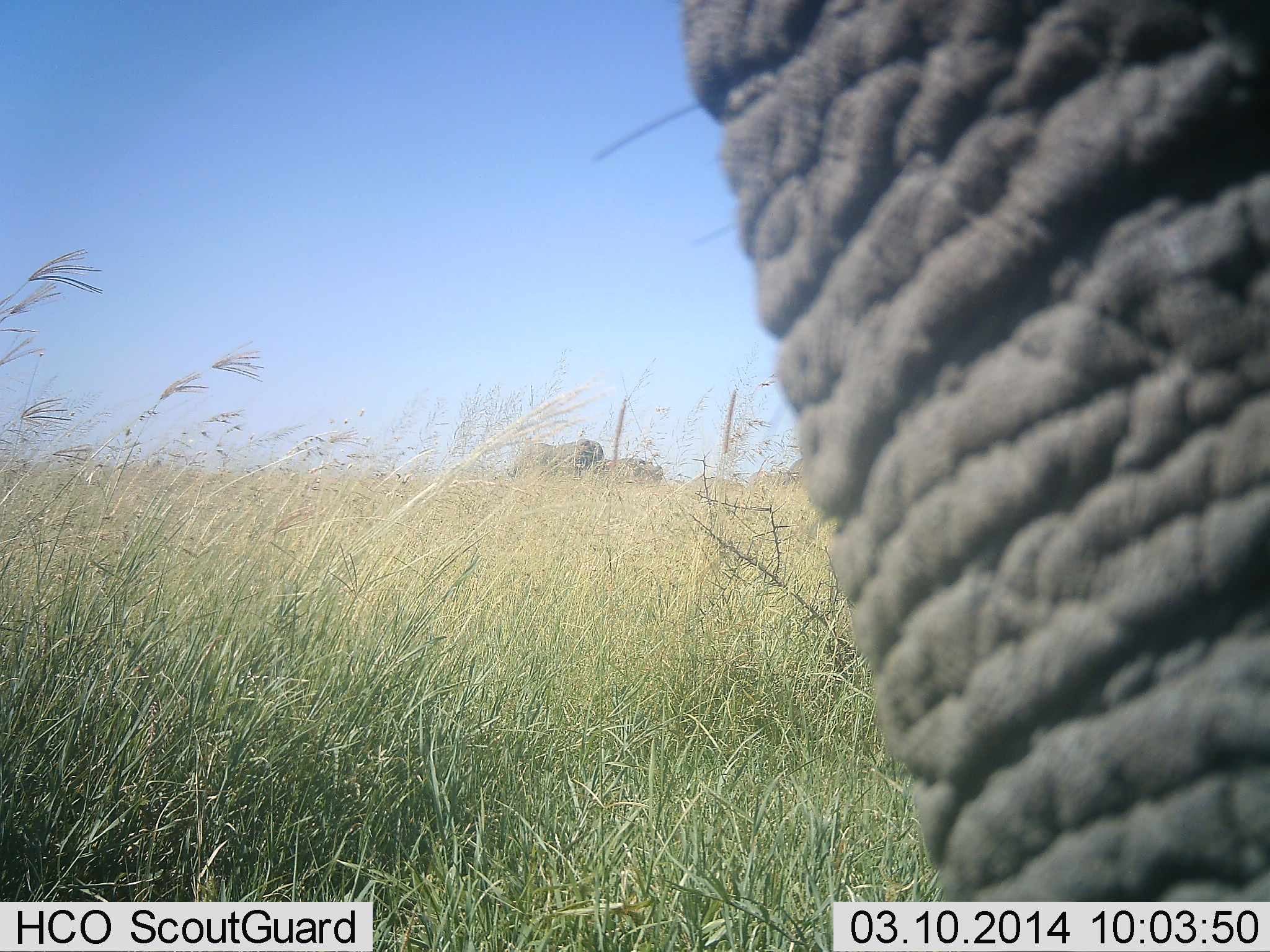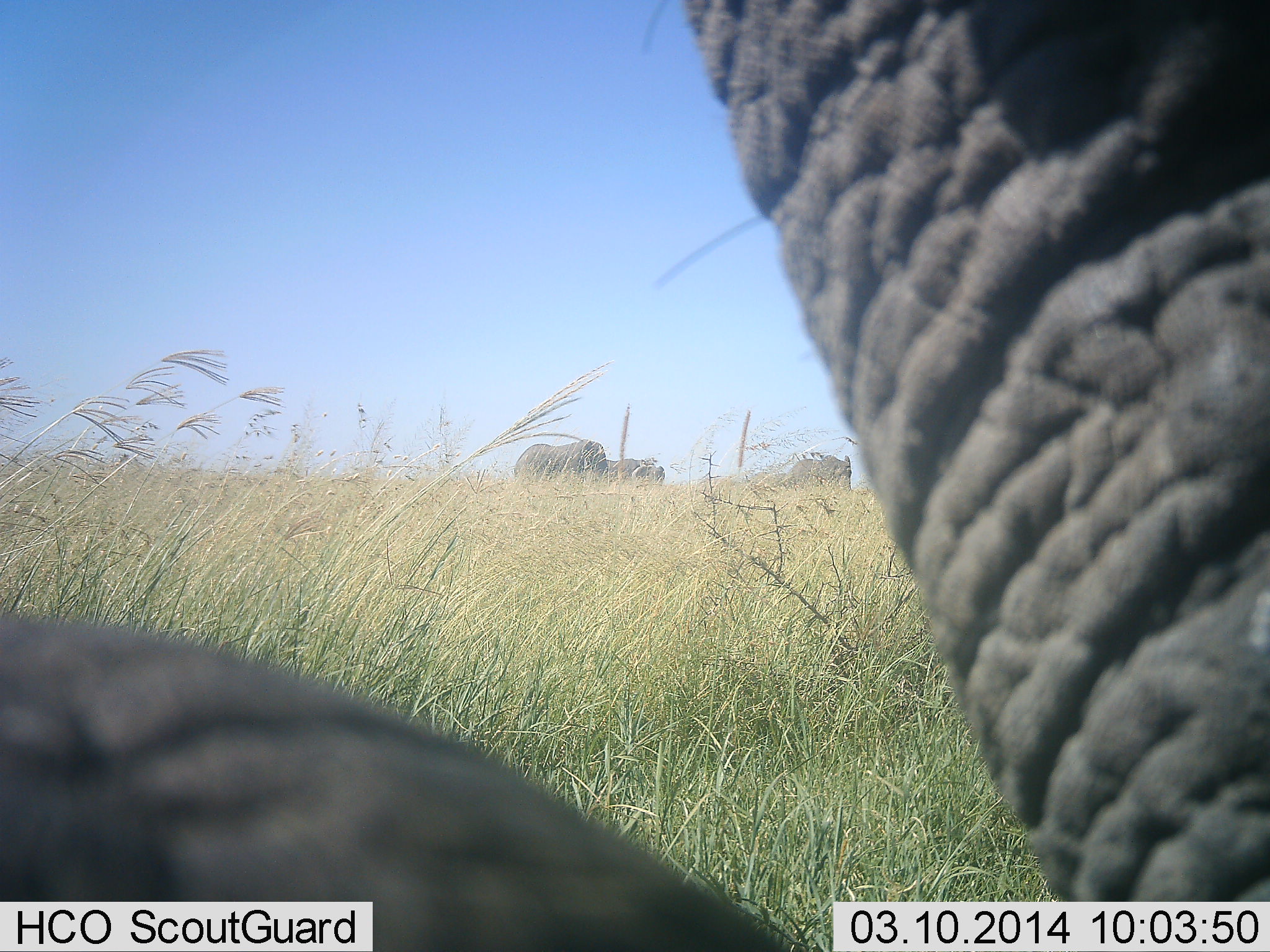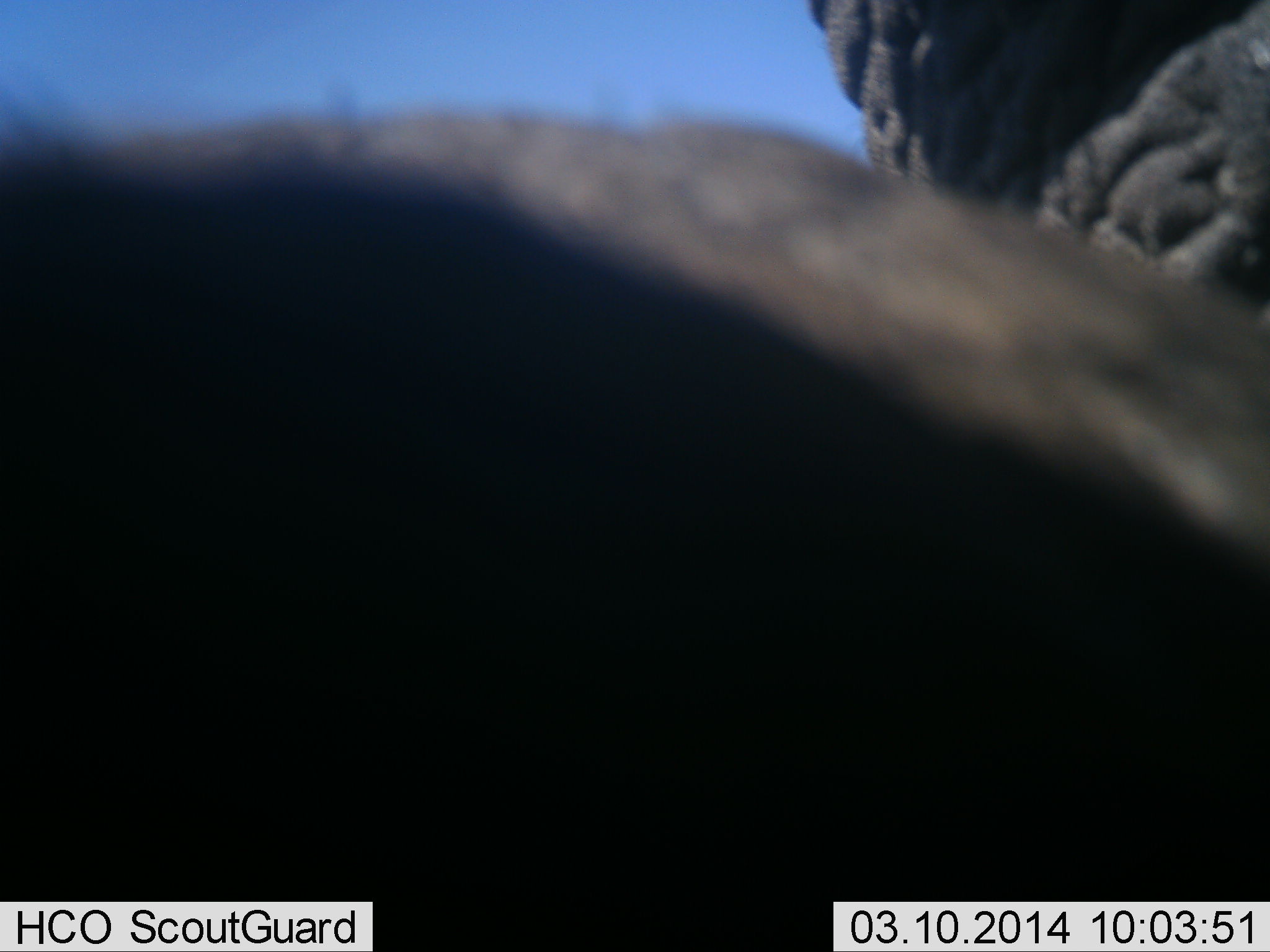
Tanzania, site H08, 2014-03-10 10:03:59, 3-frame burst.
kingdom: Animalia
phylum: Chordata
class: Mammalia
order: Proboscidea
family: Elephantidae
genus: Loxodonta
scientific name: Loxodonta africana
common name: african bush elephant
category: elephant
Elephant (african bush elephant) (Loxodonta africana), count 4. Behavior (volunteer vote fractions): standing 70%, resting 0%, moving 30%, interacting 20%. Young present (vote fraction): 0%. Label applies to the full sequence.